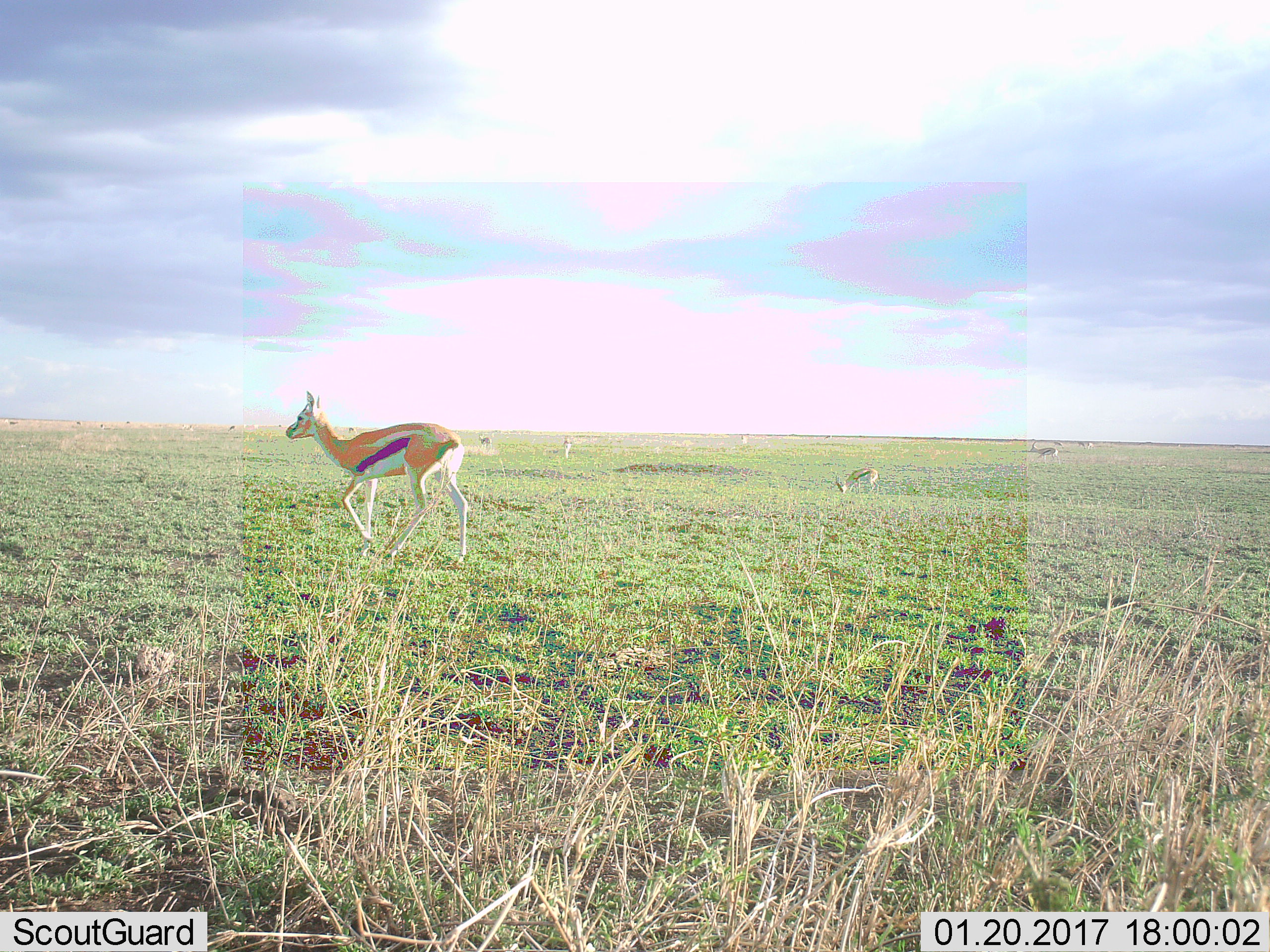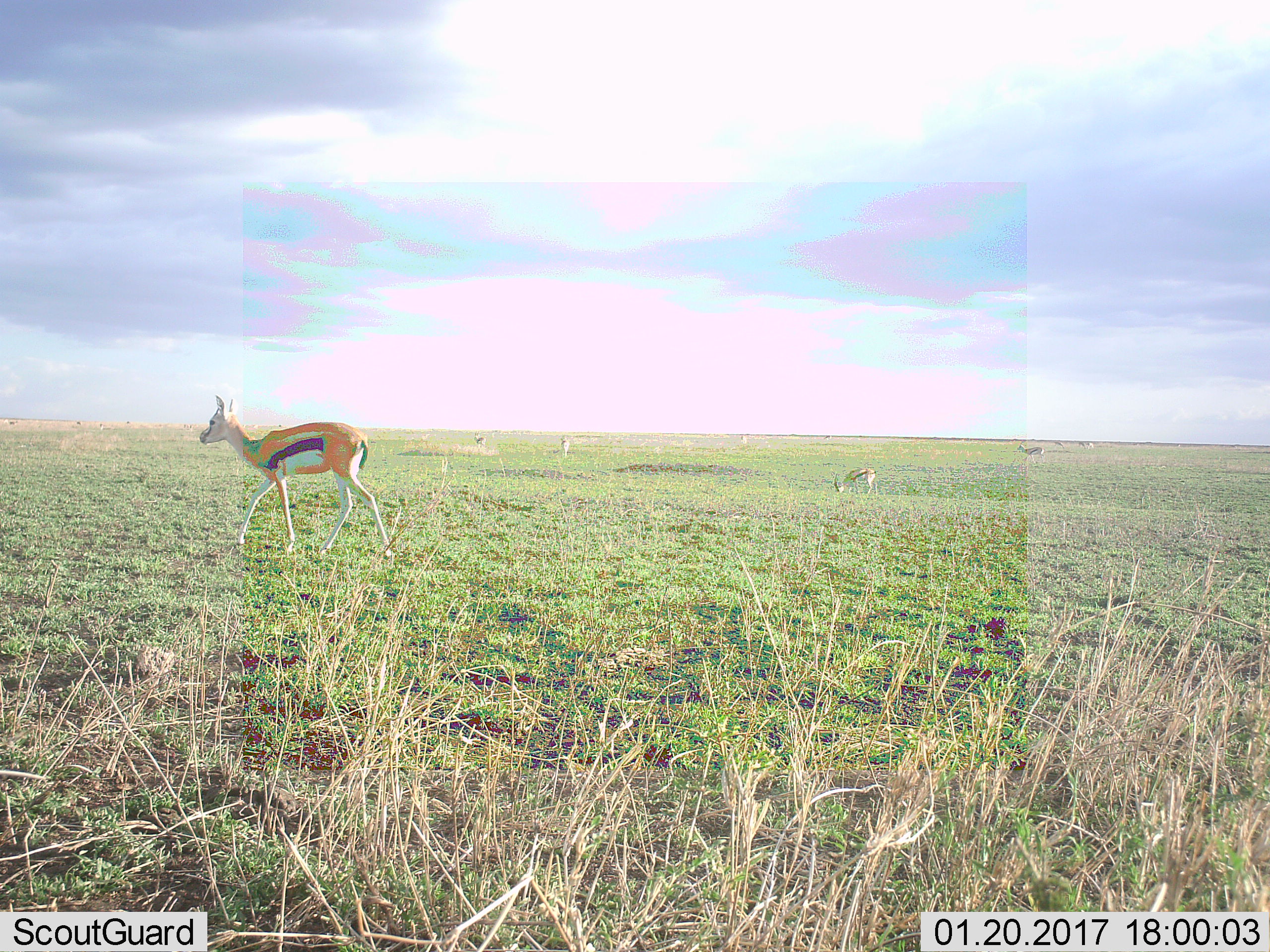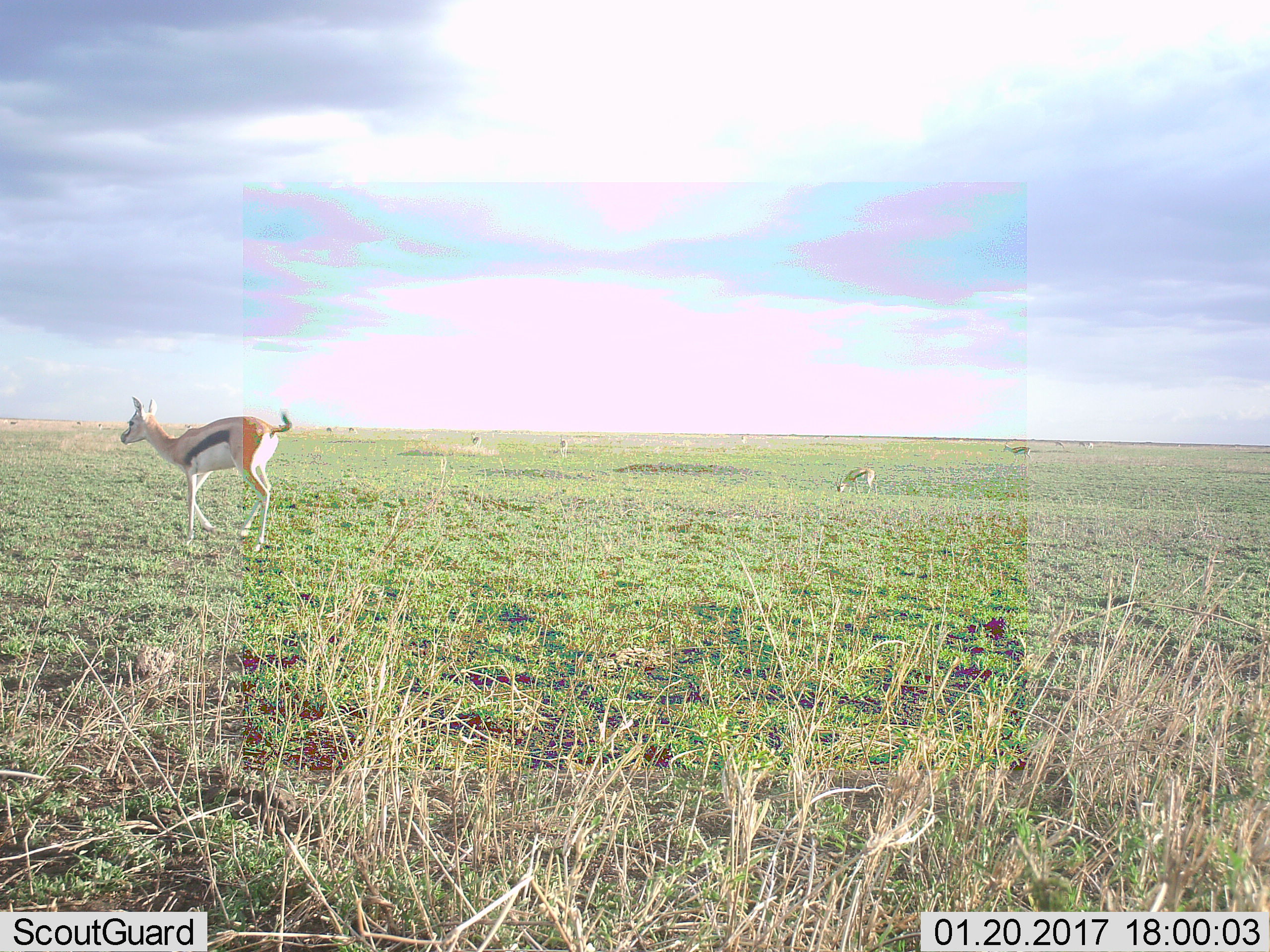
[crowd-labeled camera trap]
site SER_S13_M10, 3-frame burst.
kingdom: Animalia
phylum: Chordata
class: Mammalia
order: Artiodactyla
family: Bovidae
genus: Eudorcas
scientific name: Eudorcas thomsonii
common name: thomson's gazelle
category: gazellethomsons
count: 11-50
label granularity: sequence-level